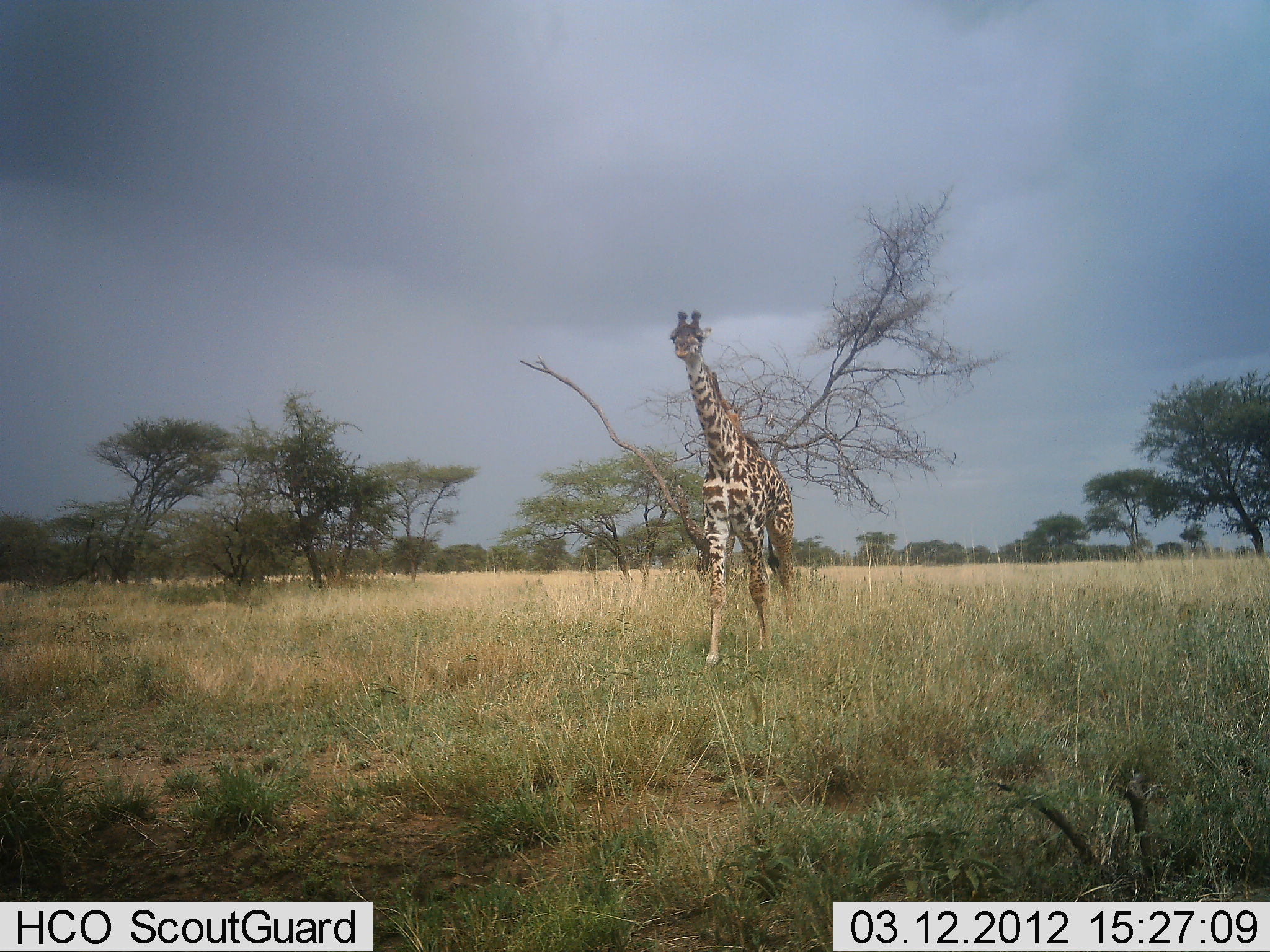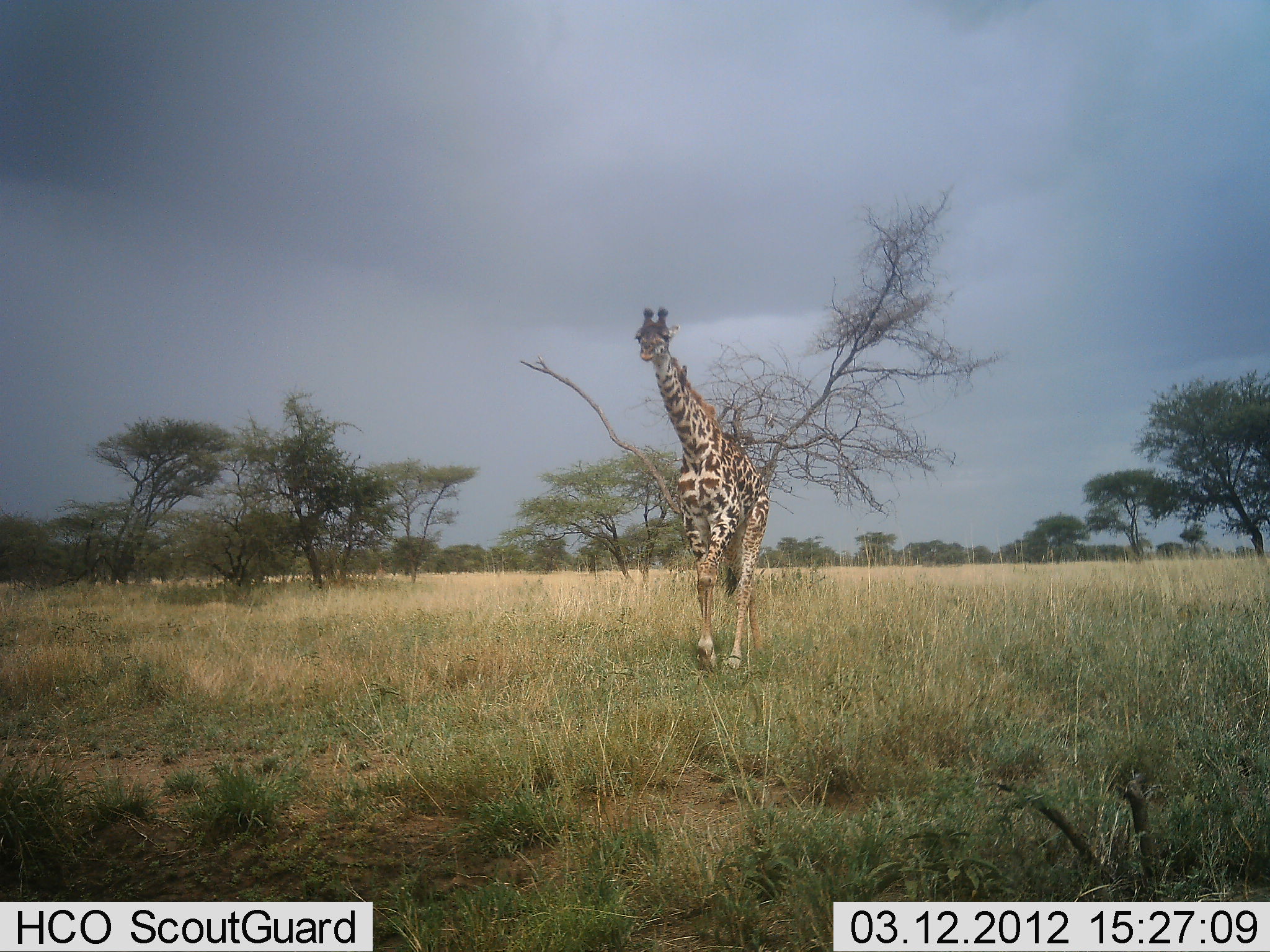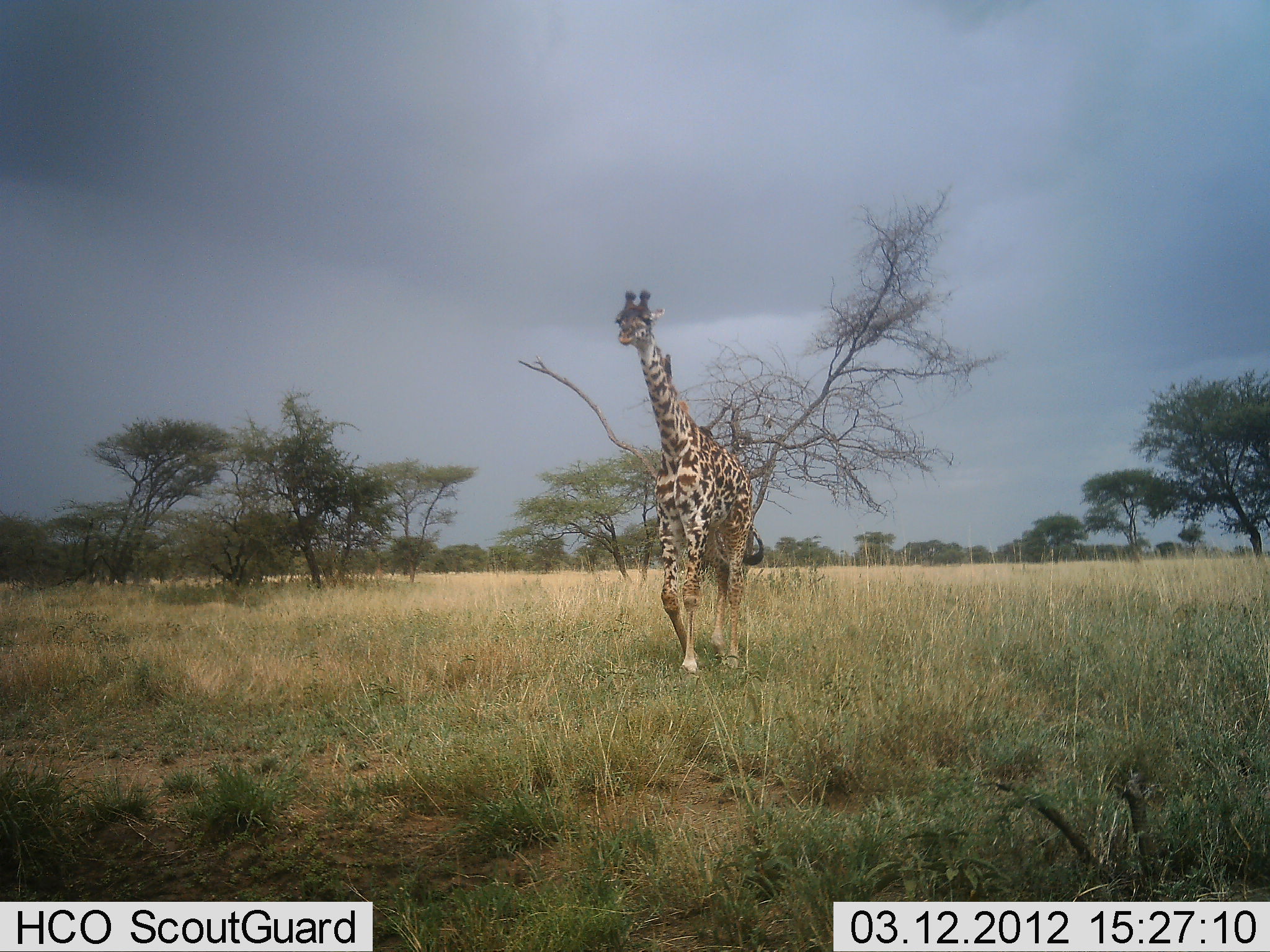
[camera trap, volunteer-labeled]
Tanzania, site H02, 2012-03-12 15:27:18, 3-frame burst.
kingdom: Animalia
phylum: Chordata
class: Mammalia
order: Artiodactyla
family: Giraffidae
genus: Giraffa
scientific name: Giraffa camelopardalis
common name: giraffe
Giraffe (Giraffa camelopardalis), count 1. Behavior (volunteer vote fractions): standing 19%, resting 0%, moving 90%, interacting 0%. Young present (vote fraction): 0%. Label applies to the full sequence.